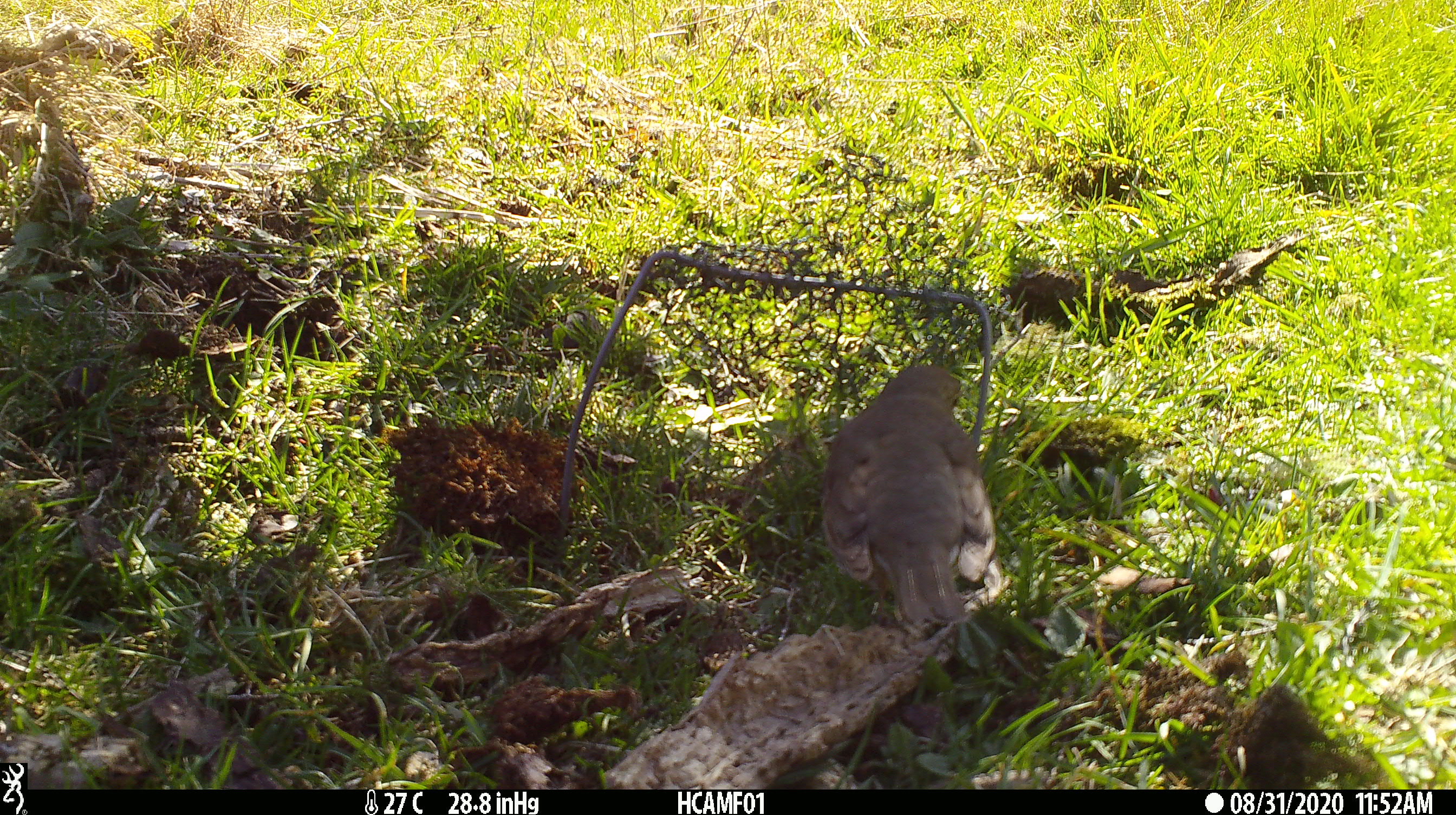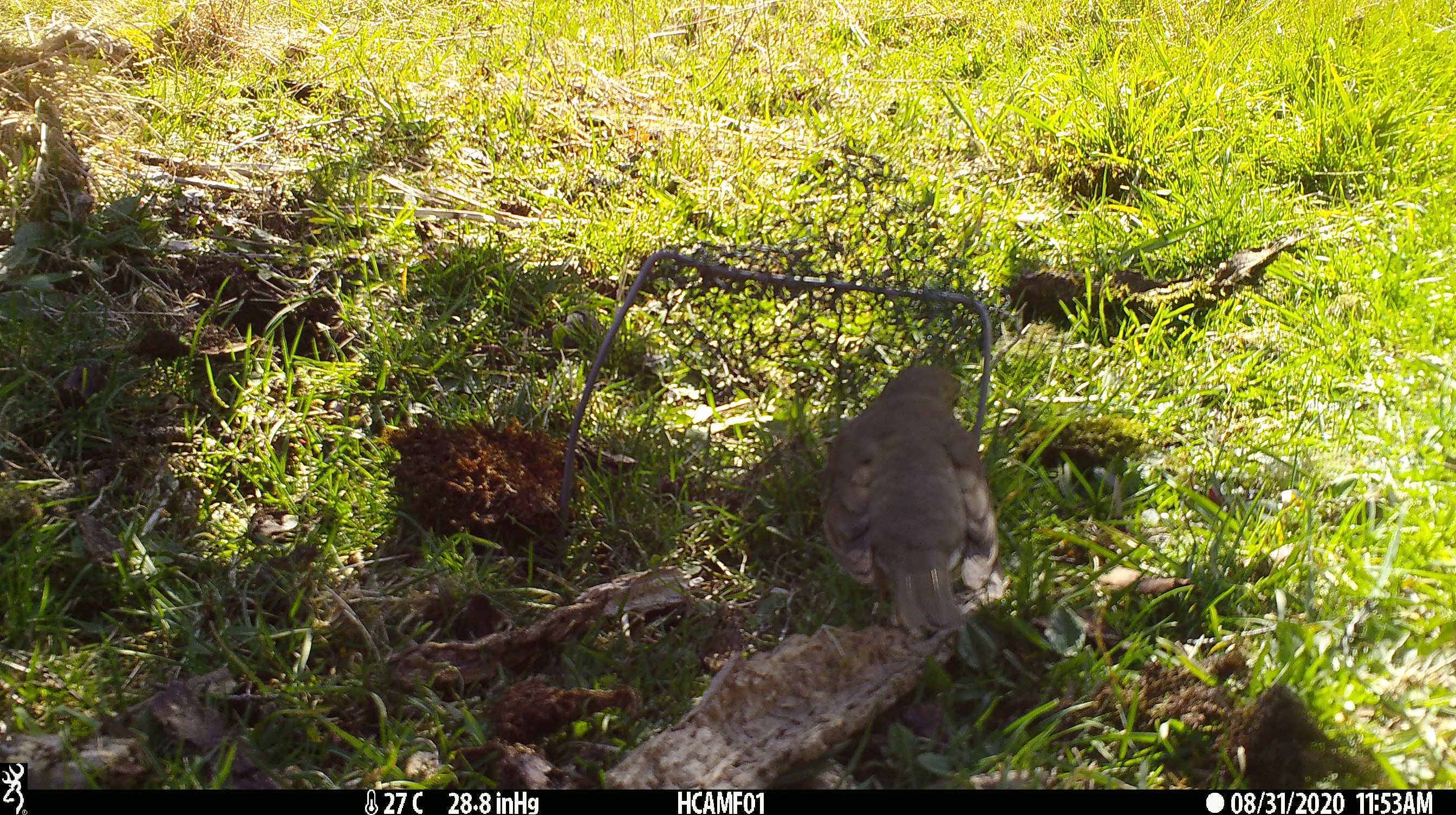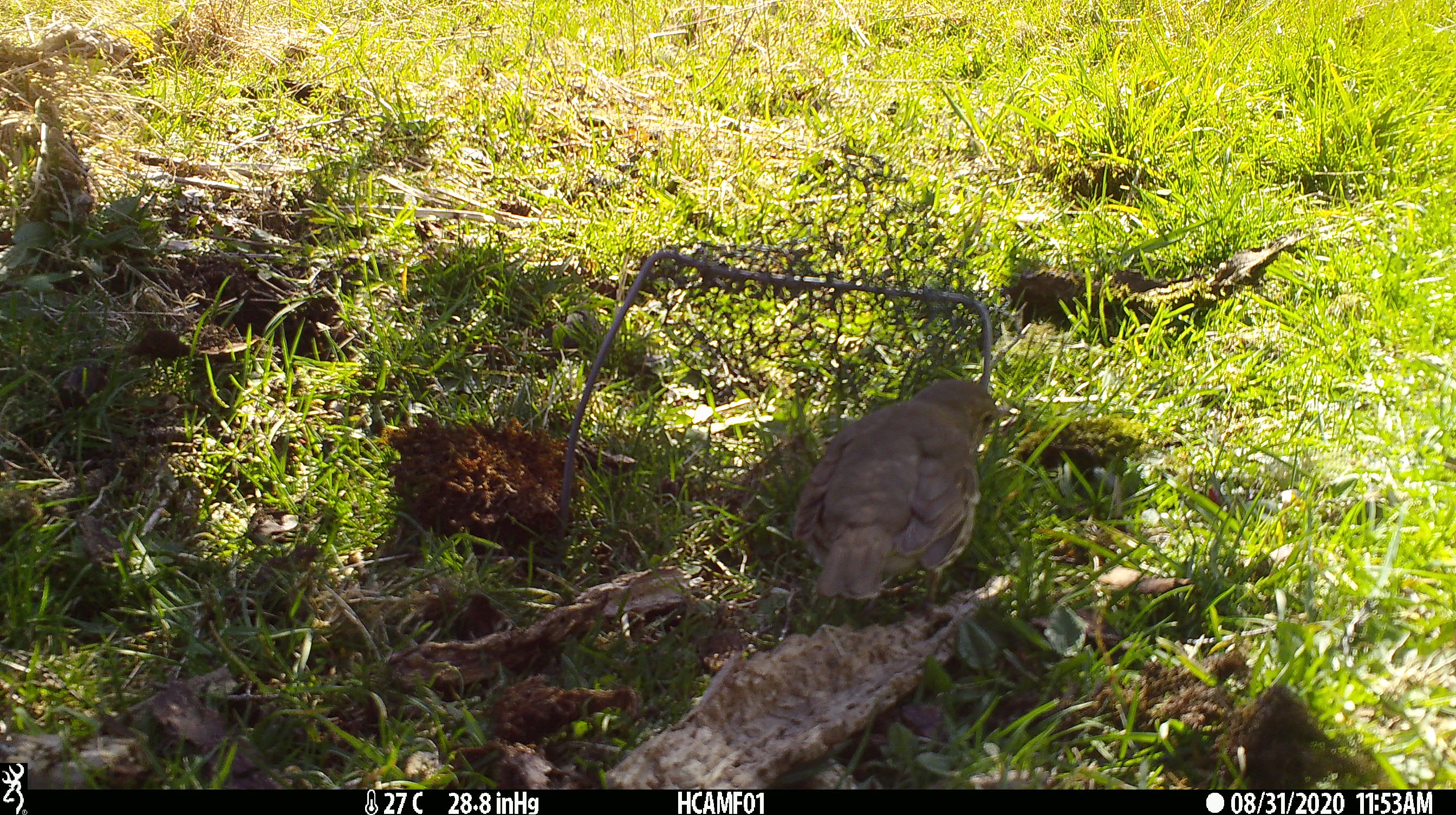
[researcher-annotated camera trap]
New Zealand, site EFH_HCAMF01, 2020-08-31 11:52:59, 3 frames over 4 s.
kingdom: Animalia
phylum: Chordata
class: Aves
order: Passeriformes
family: Turdidae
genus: Turdus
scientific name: Turdus philomelos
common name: song thrush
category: thrush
Thrush (song thrush) (Turdus philomelos).